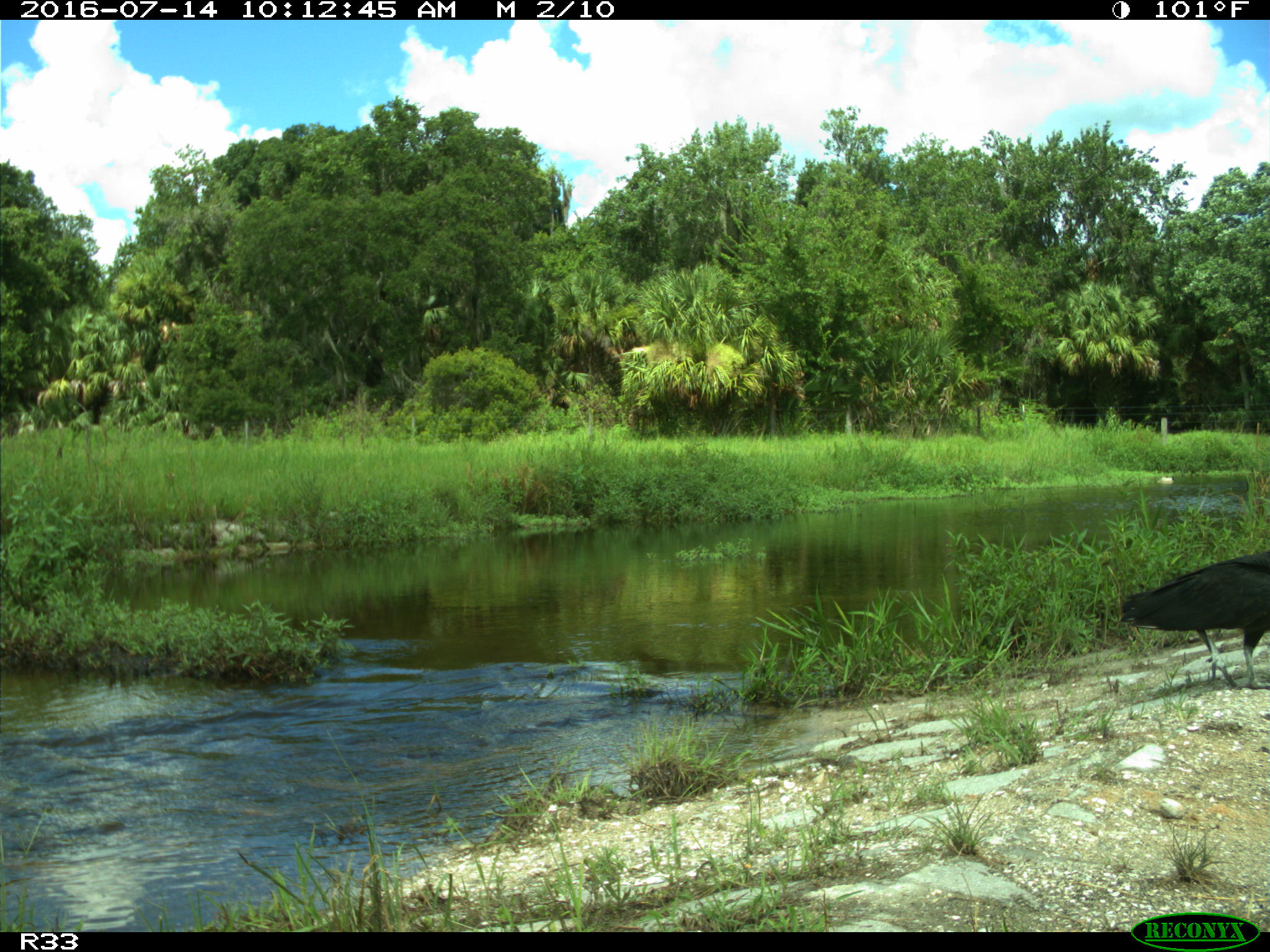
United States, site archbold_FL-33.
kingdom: Animalia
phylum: Chordata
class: Aves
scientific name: Aves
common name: birds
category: unidentified bird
Unidentified bird (birds) (Aves).